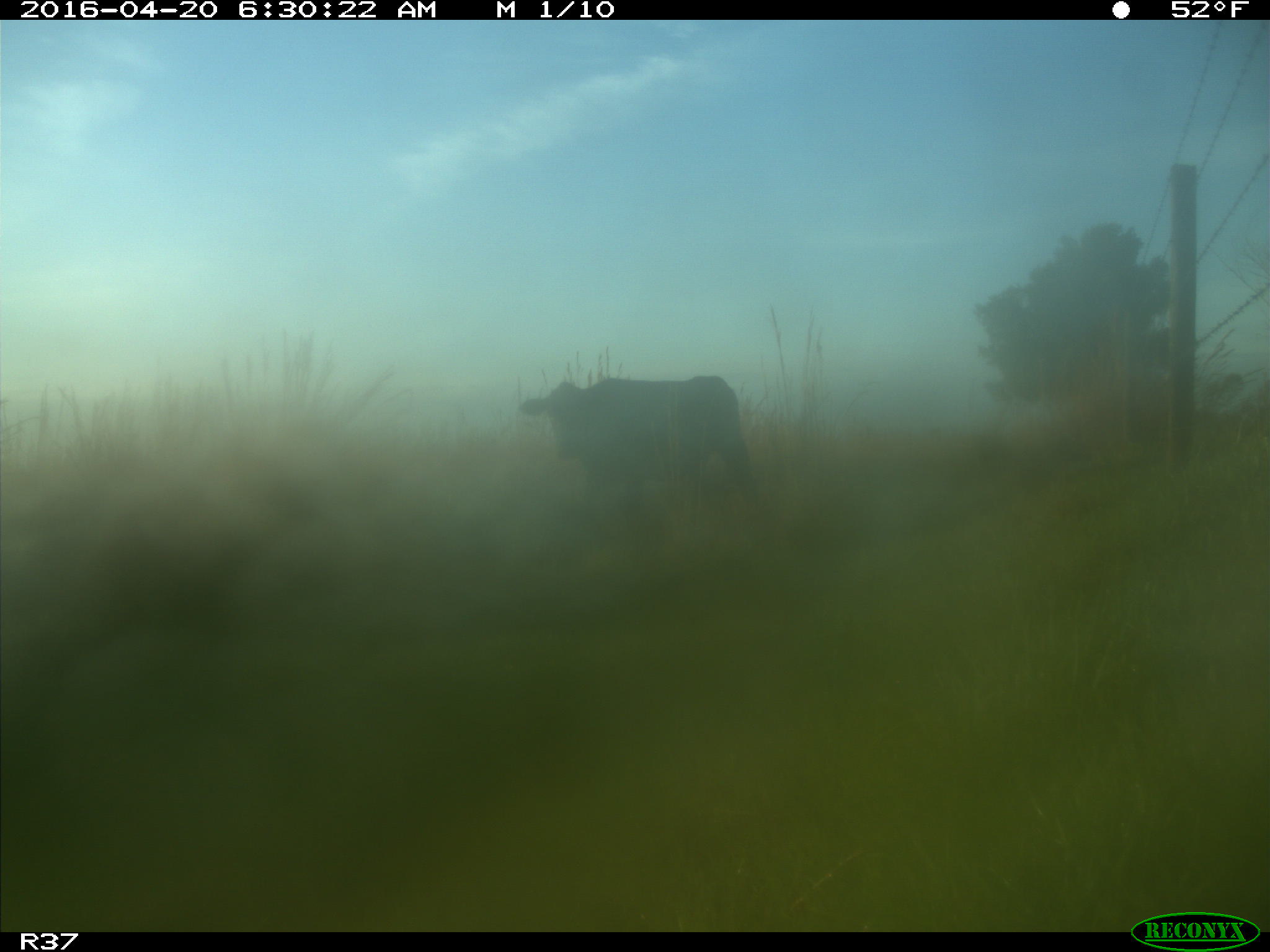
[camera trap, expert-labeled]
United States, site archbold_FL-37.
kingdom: Animalia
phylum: Chordata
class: Mammalia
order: Artiodactyla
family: Bovidae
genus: Bos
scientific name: Bos taurus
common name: domestic cow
Bos taurus (domestic cow).